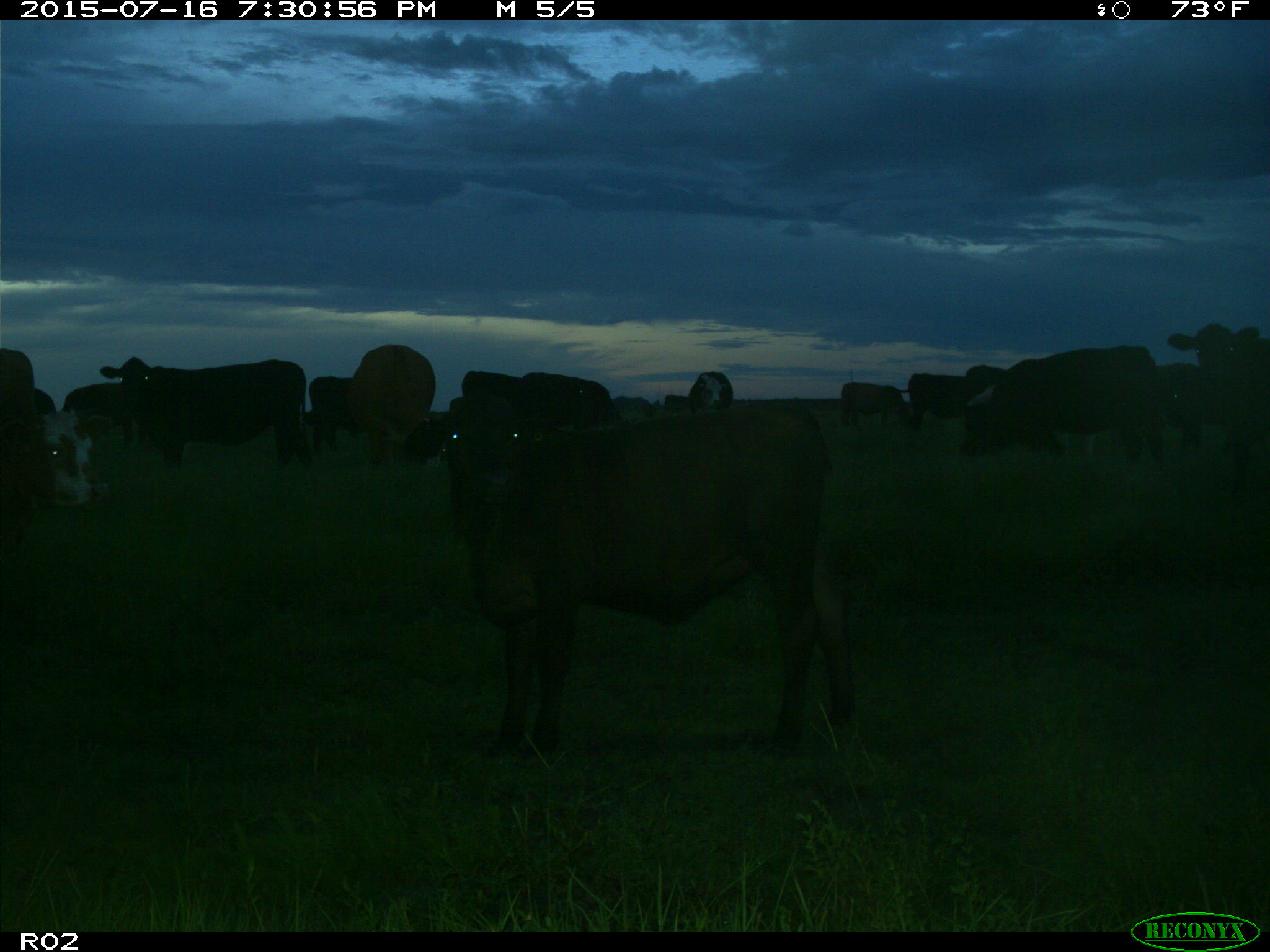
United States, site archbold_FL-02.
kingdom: Animalia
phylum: Chordata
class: Mammalia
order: Artiodactyla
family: Bovidae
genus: Bos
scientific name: Bos taurus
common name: domestic cow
Bos taurus (domestic cow).